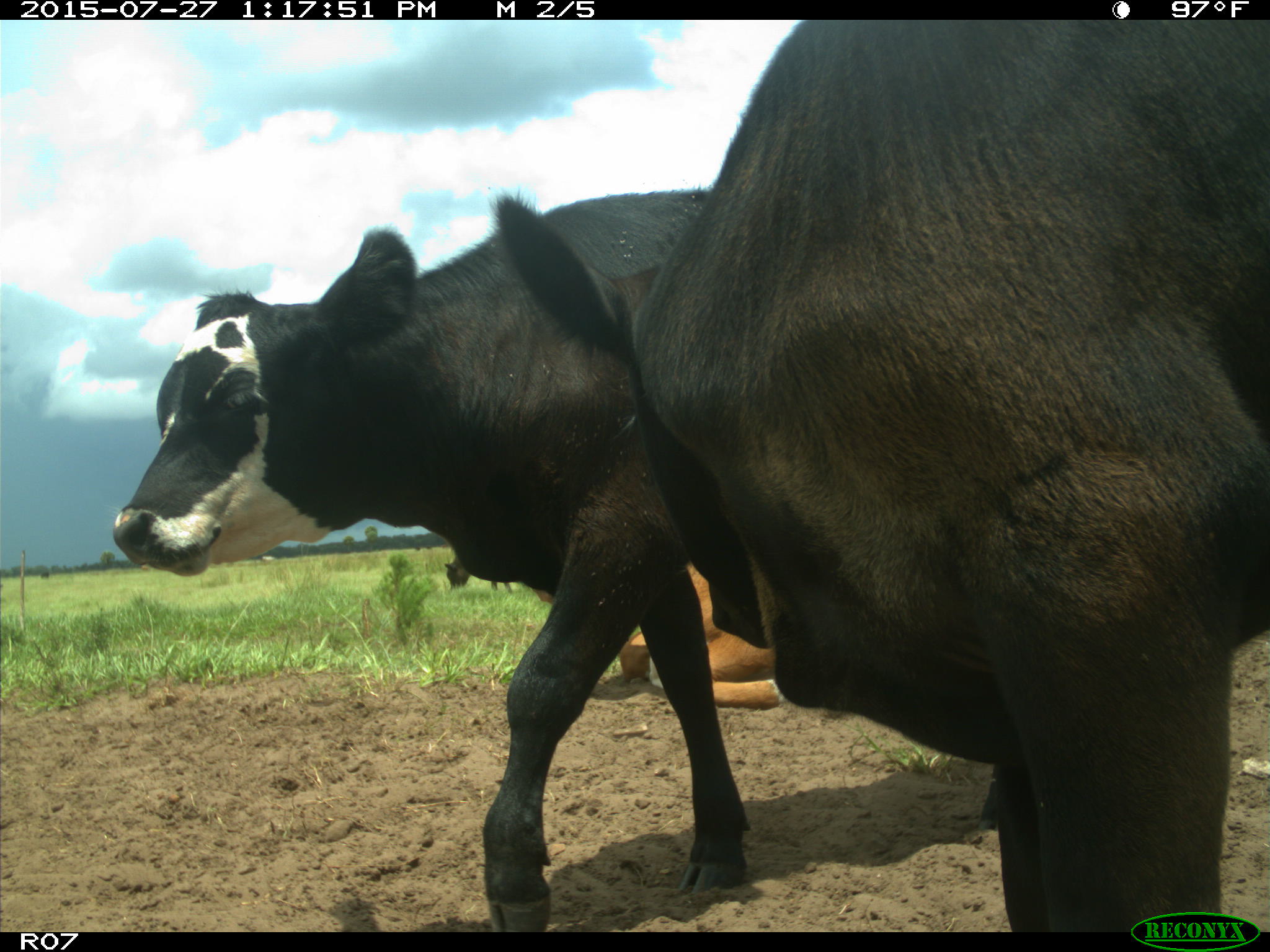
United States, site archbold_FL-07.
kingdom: Animalia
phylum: Chordata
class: Mammalia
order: Artiodactyla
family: Bovidae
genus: Bos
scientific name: Bos taurus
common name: domestic cow